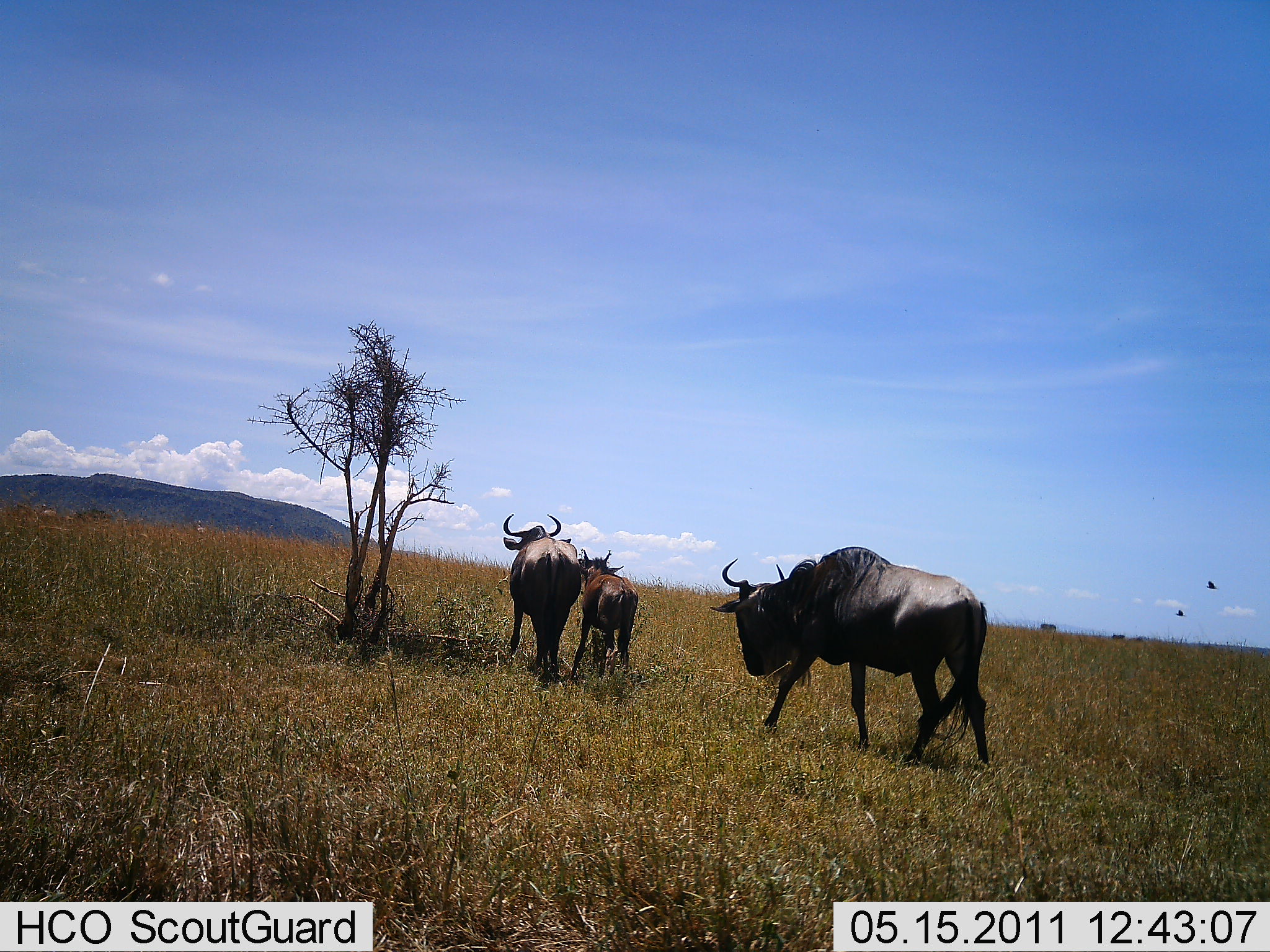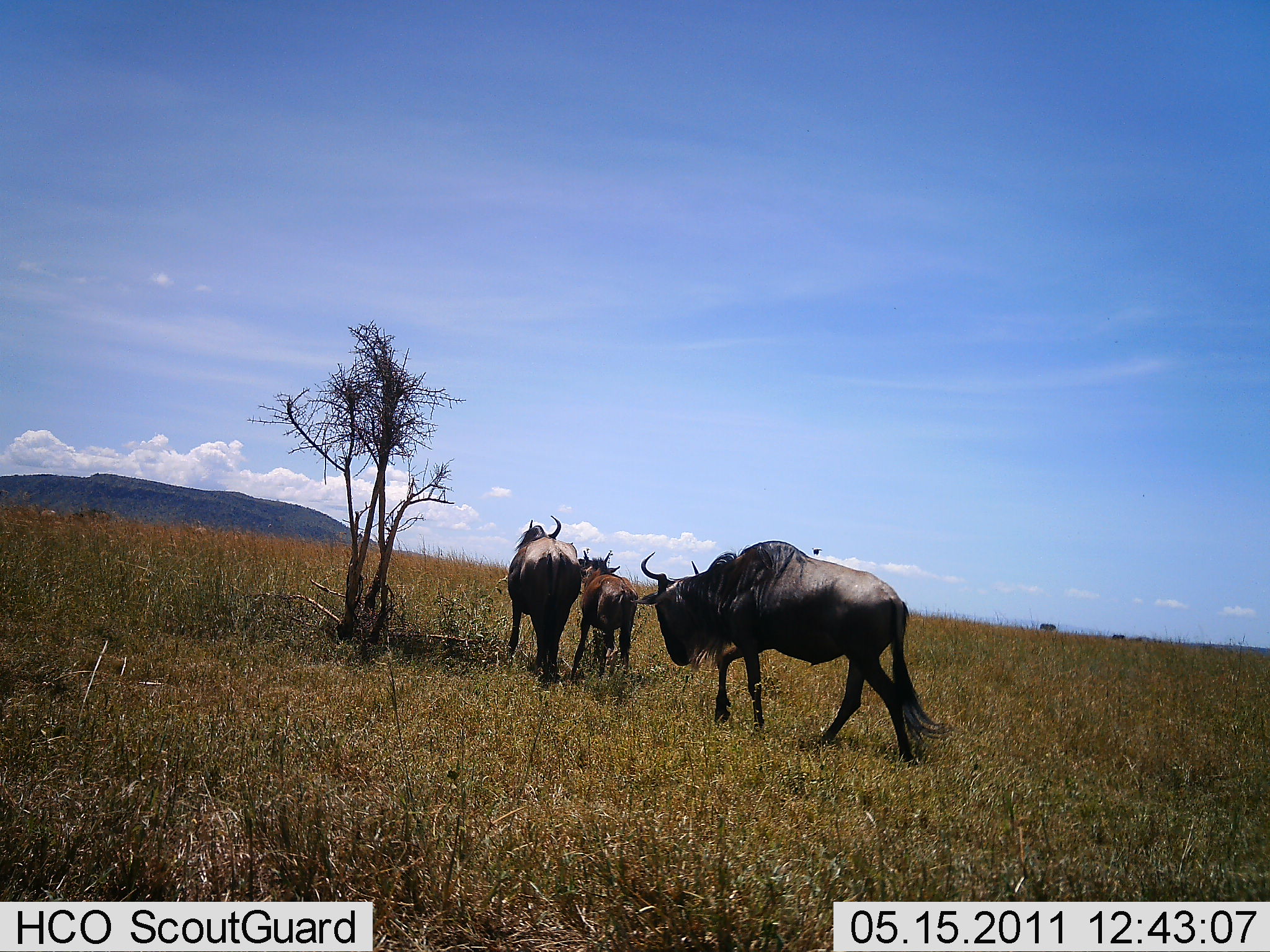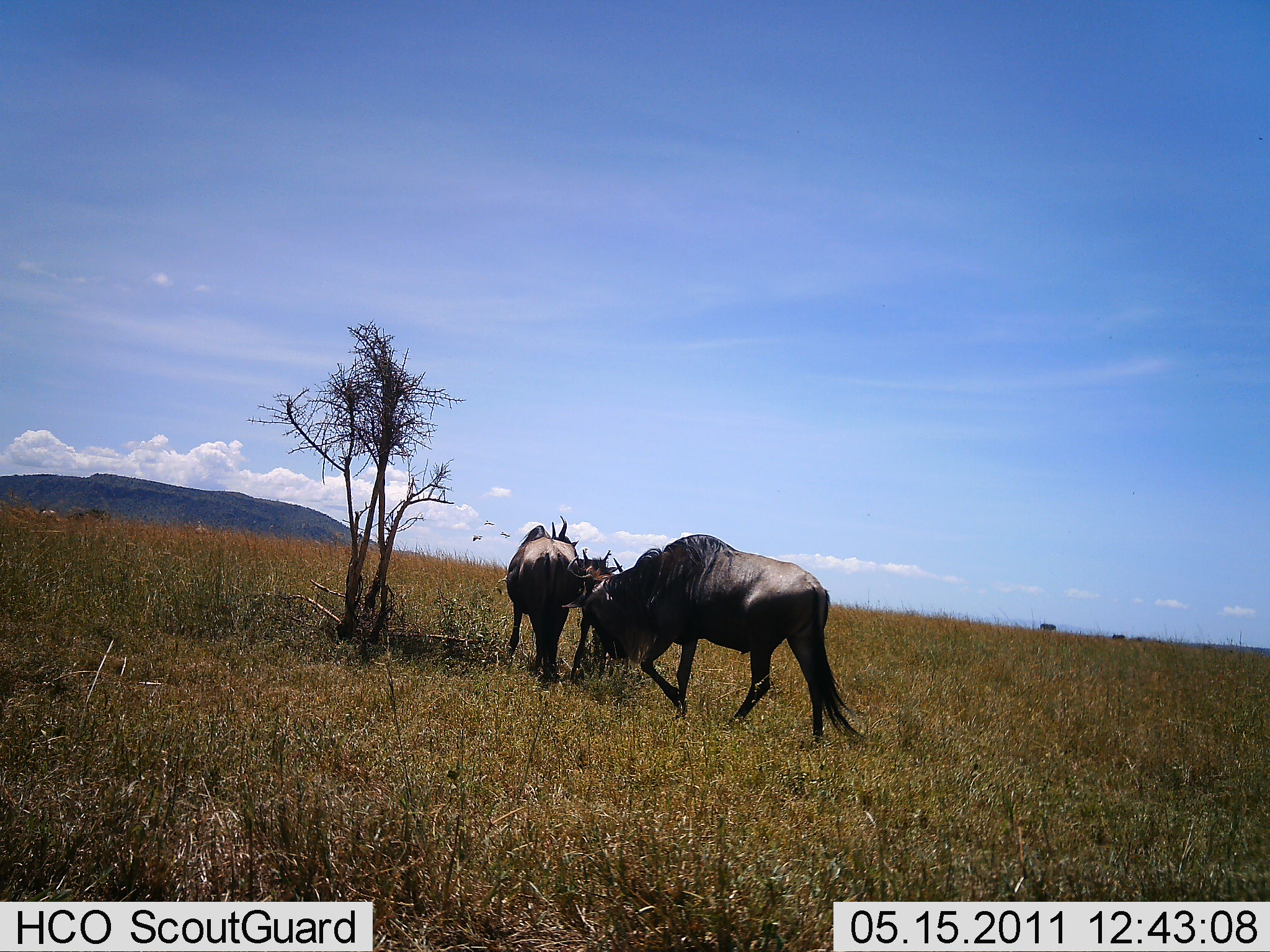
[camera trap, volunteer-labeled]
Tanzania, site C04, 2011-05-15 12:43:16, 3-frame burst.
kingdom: Animalia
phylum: Chordata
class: Mammalia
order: Artiodactyla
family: Bovidae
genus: Connochaetes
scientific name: Connochaetes taurinus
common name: blue wildebeest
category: wildebeest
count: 3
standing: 38%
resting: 0%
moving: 92%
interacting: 8%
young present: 54%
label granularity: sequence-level